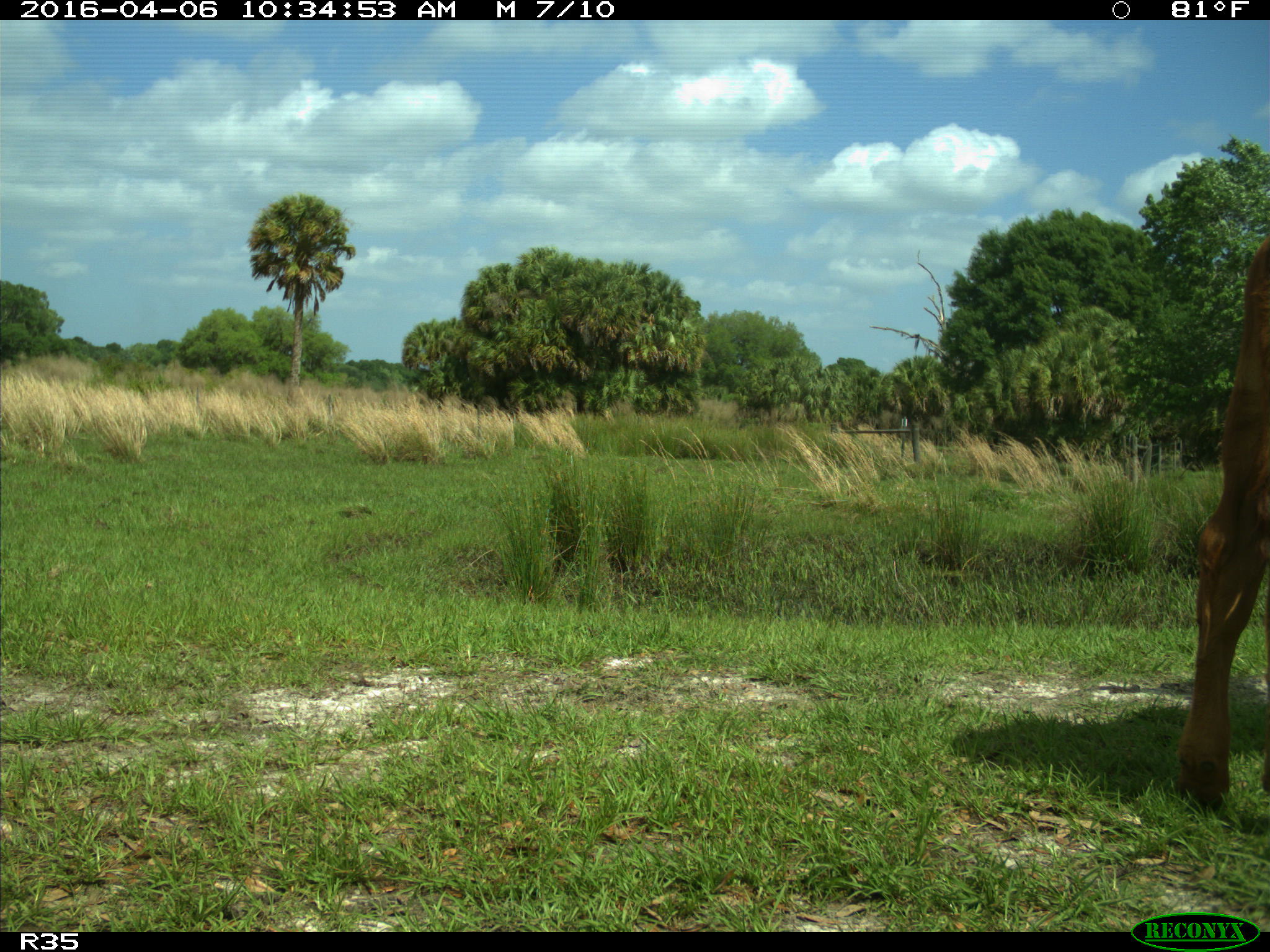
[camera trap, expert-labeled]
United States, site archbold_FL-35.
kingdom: Animalia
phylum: Chordata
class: Mammalia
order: Artiodactyla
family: Bovidae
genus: Bos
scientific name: Bos taurus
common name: domestic cow